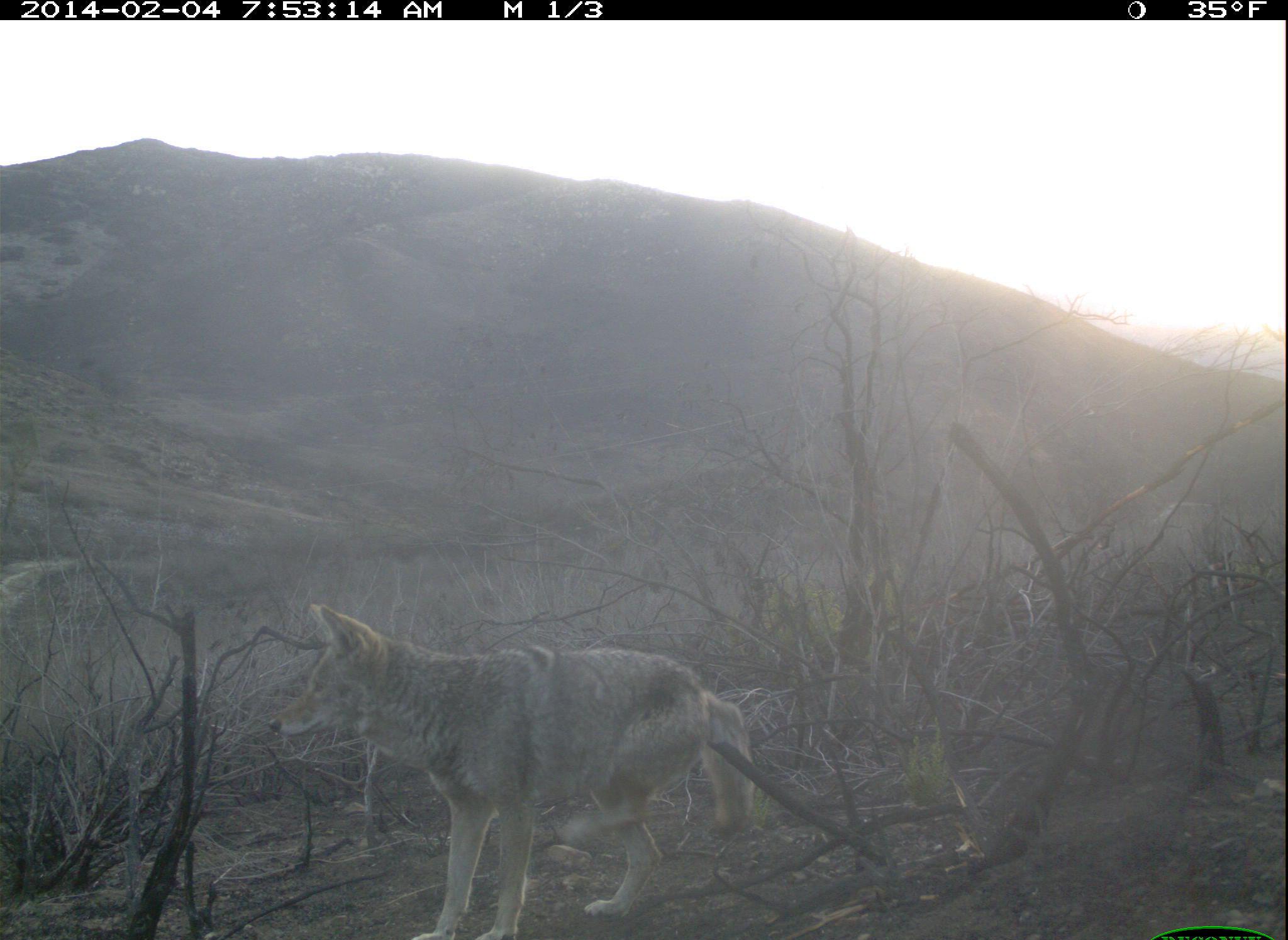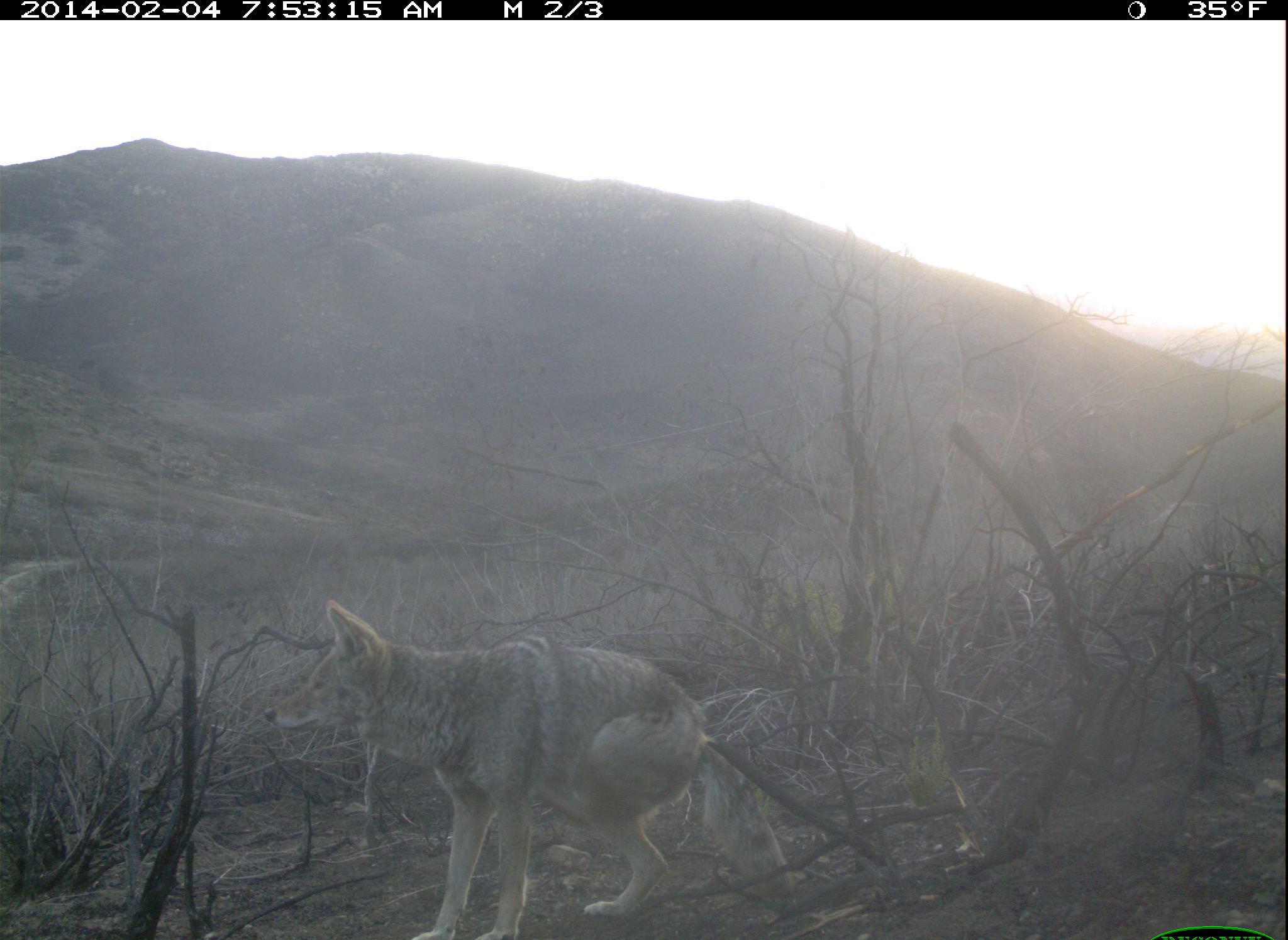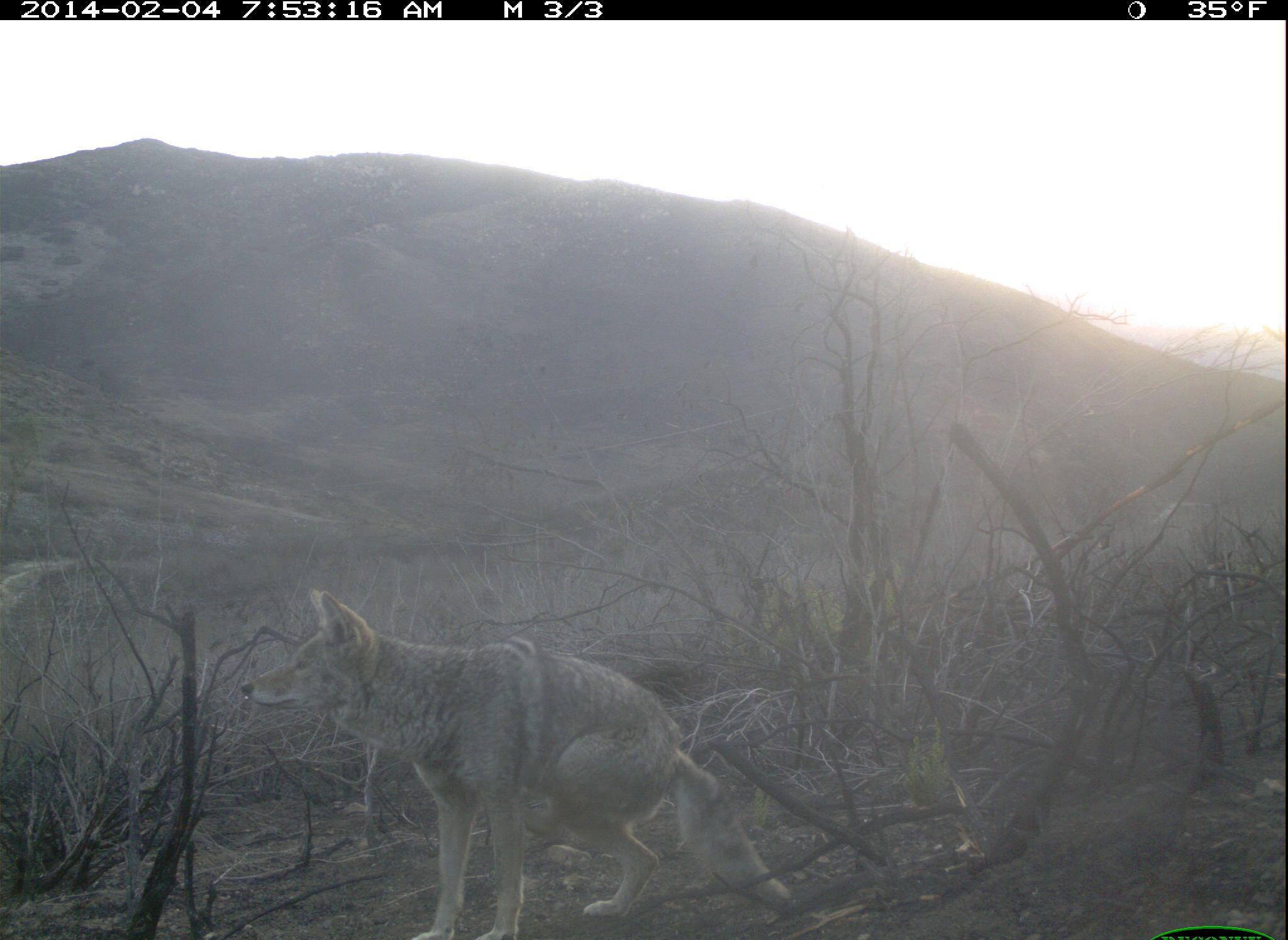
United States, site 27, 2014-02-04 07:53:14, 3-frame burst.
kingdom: Animalia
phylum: Chordata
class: Mammalia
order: Carnivora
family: Canidae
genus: Canis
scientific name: Canis latrans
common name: coyote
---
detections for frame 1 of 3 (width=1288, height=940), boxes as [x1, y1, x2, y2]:
coyote: [265, 602, 749, 938]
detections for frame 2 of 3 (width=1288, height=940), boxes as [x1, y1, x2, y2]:
coyote: [259, 599, 795, 938]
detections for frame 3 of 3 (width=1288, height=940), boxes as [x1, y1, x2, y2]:
coyote: [235, 584, 797, 938]